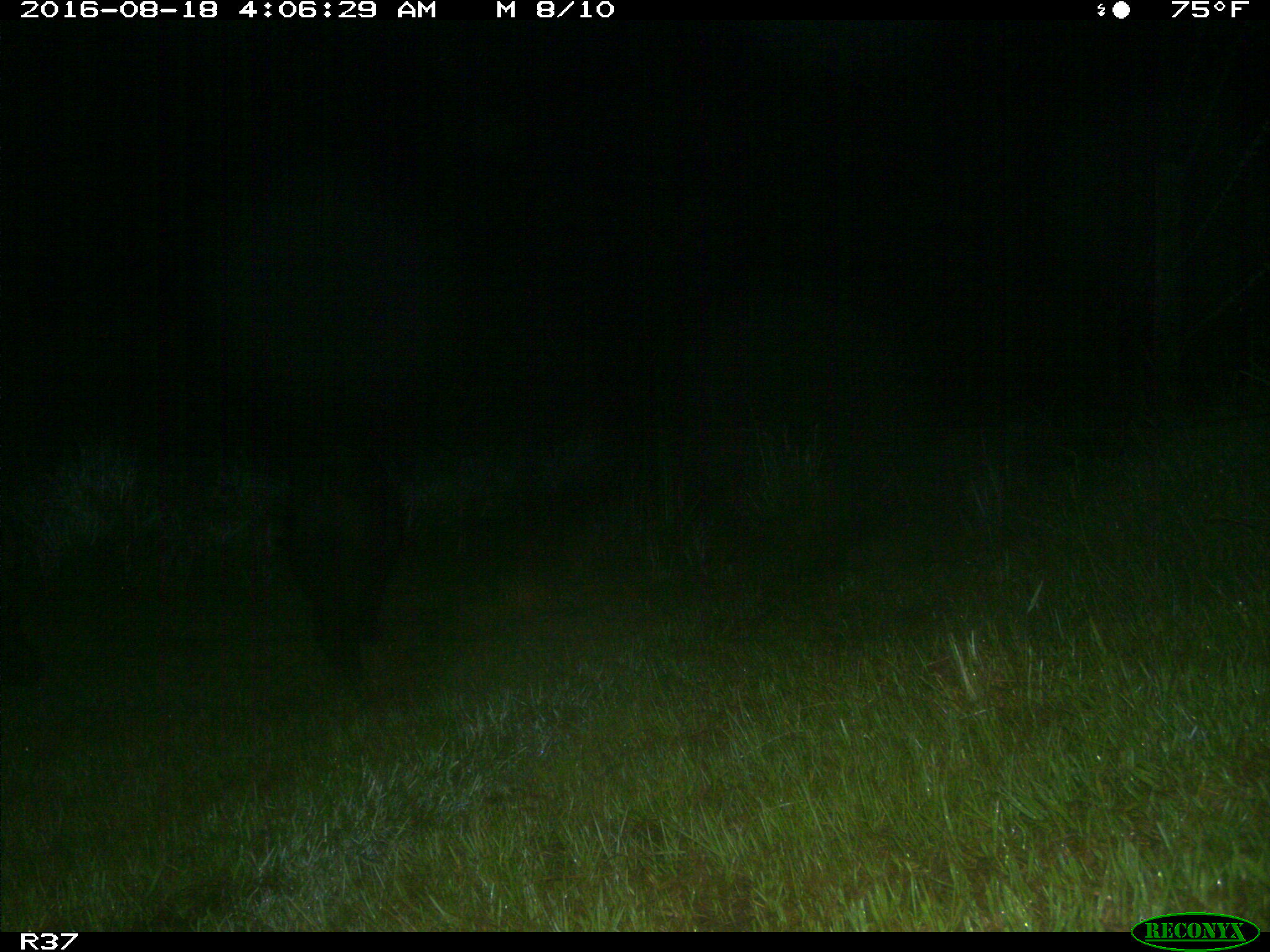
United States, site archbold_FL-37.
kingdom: Animalia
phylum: Chordata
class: Mammalia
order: Artiodactyla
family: Suidae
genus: Sus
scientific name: Sus scrofa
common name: wild boar